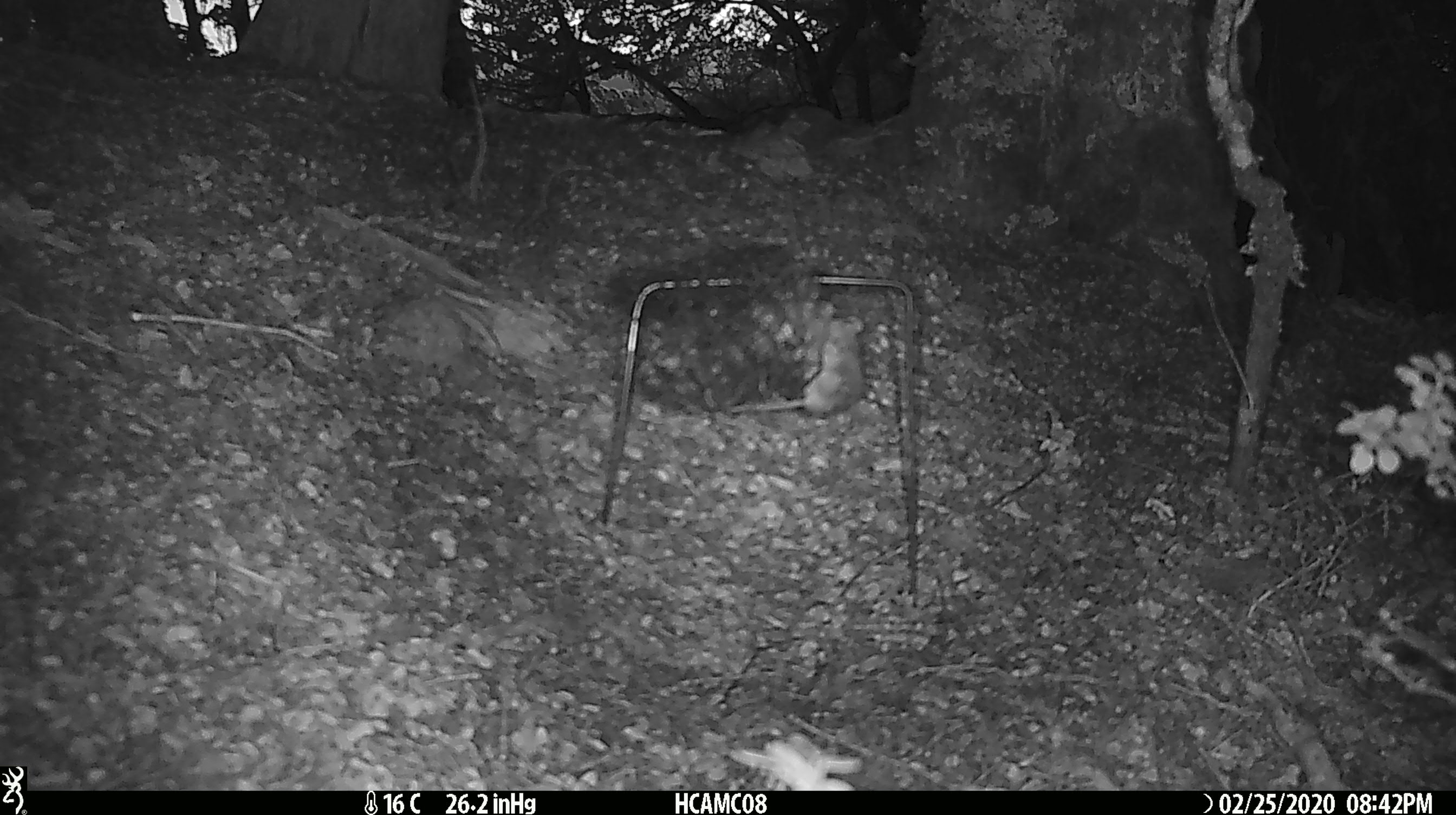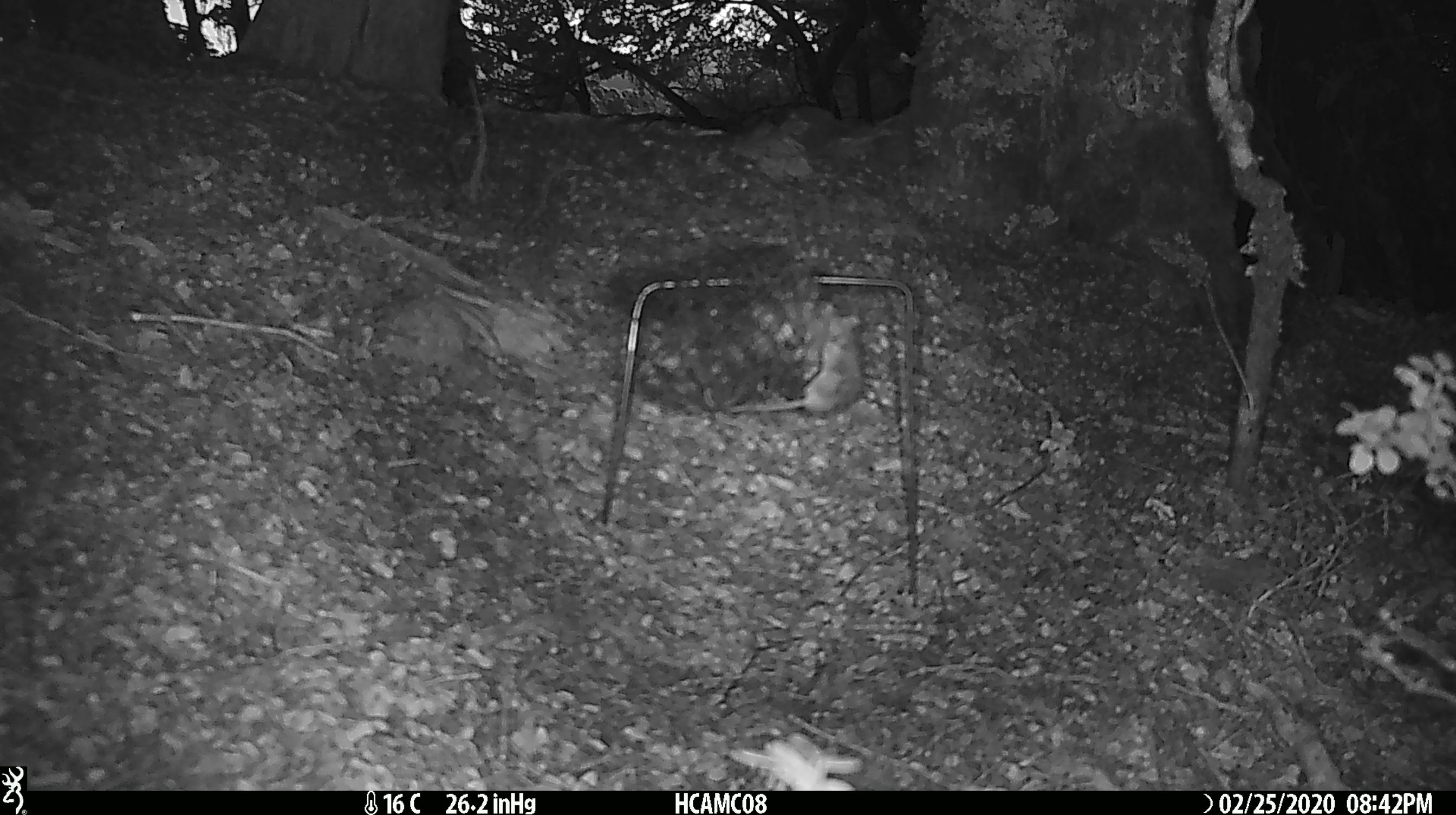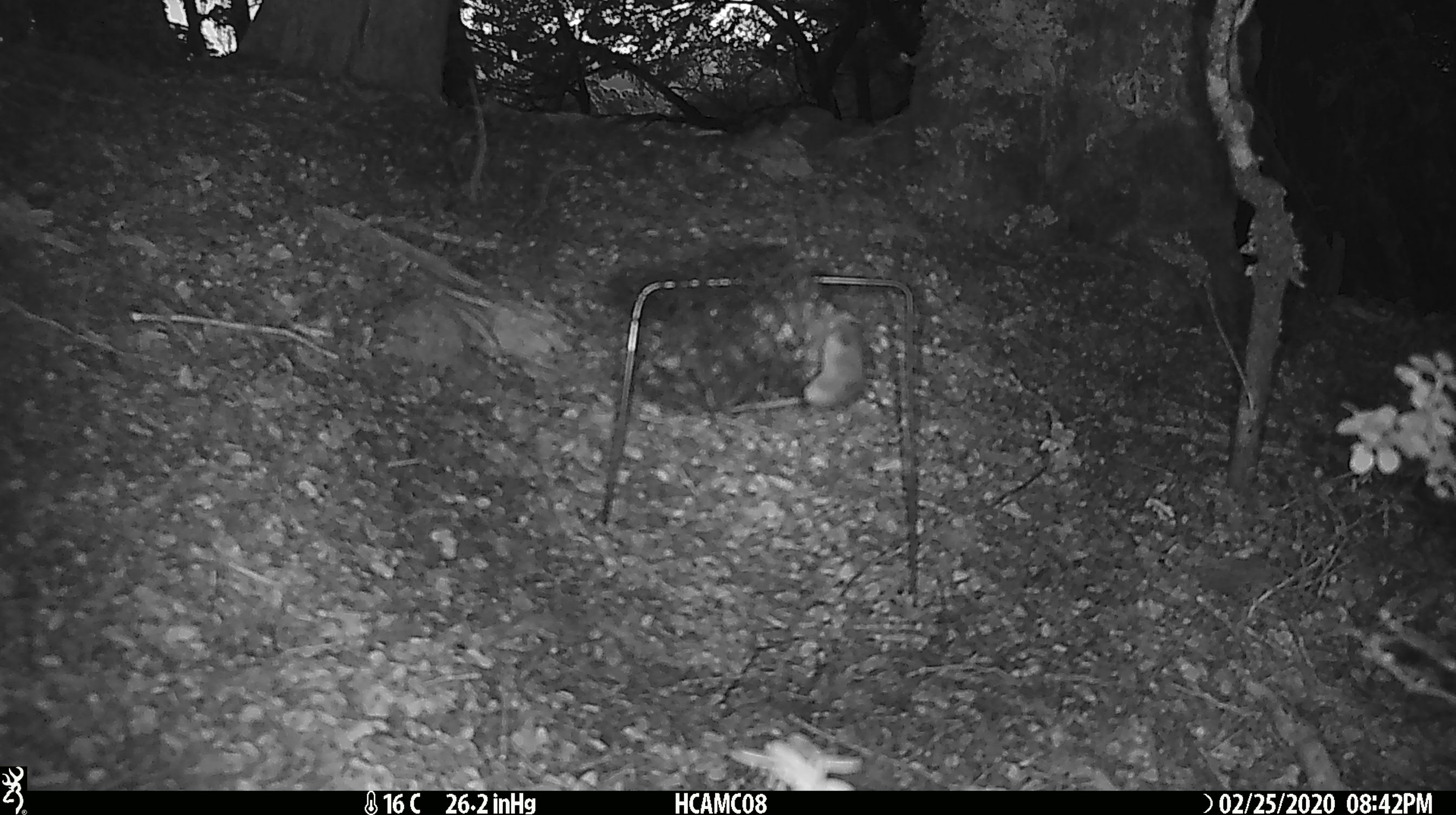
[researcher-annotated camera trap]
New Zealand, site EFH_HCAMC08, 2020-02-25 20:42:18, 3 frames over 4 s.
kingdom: Animalia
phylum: Chordata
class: Mammalia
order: Rodentia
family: Muridae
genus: Mus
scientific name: Mus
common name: mouse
Mouse (Mus).